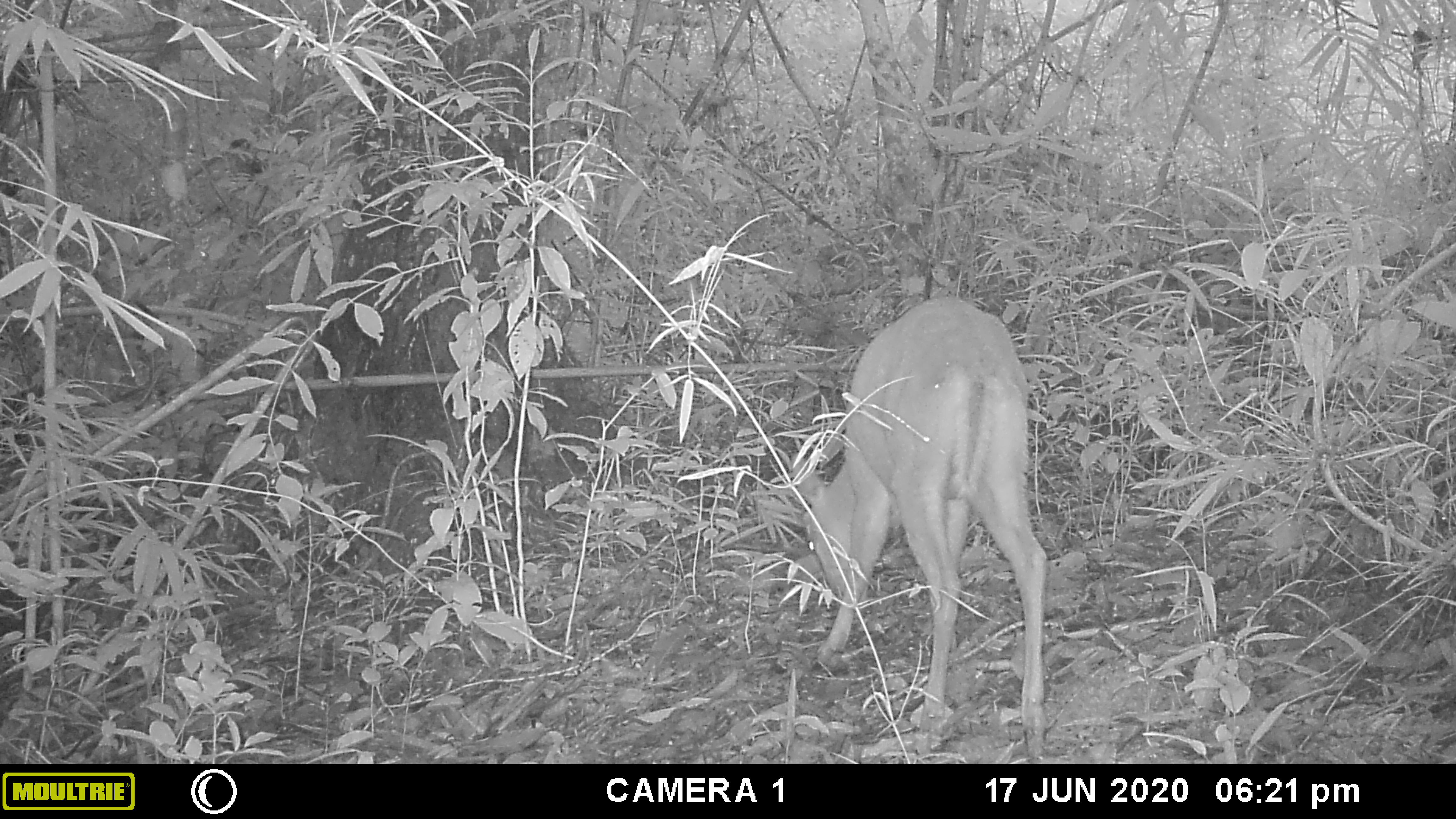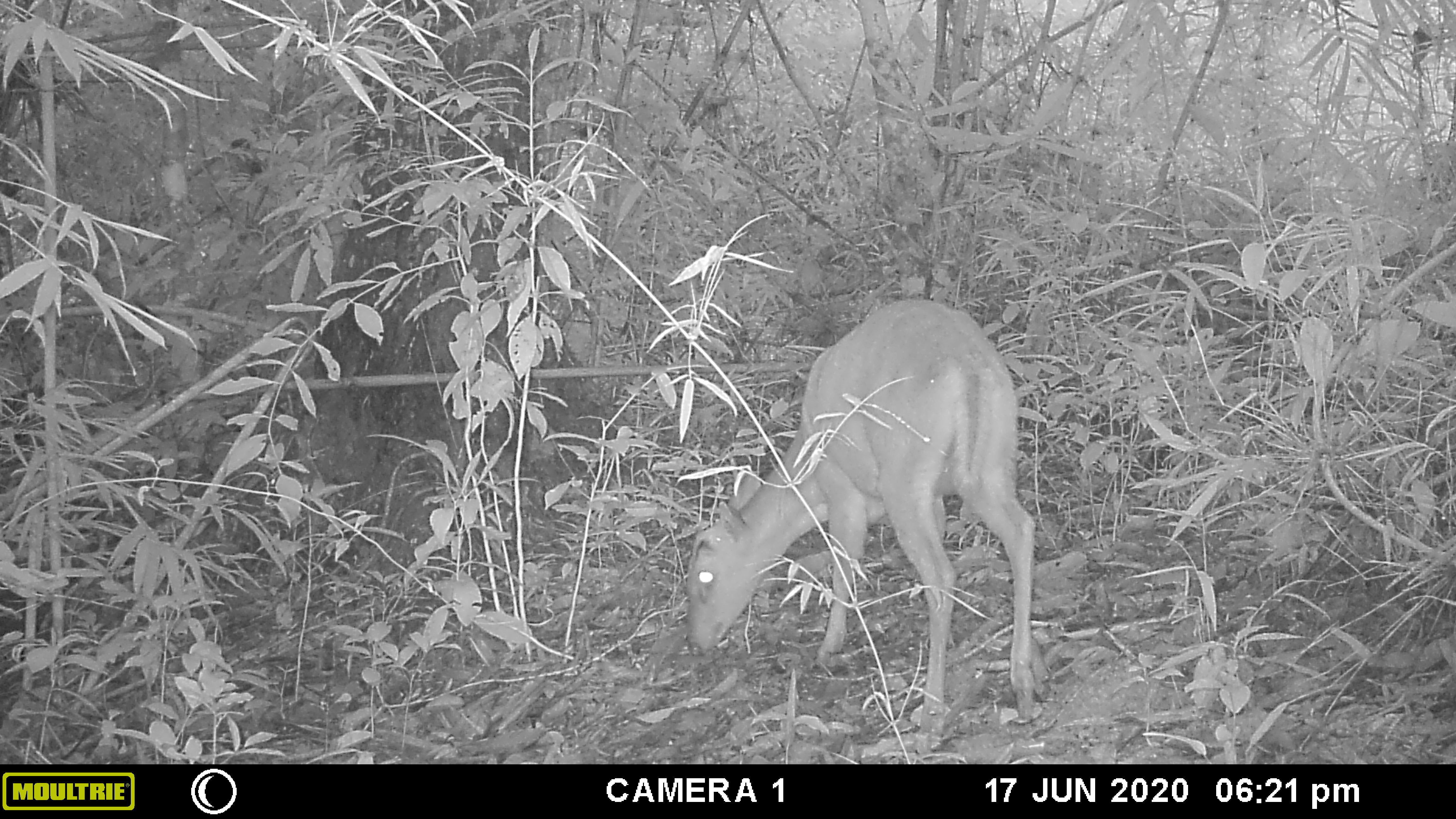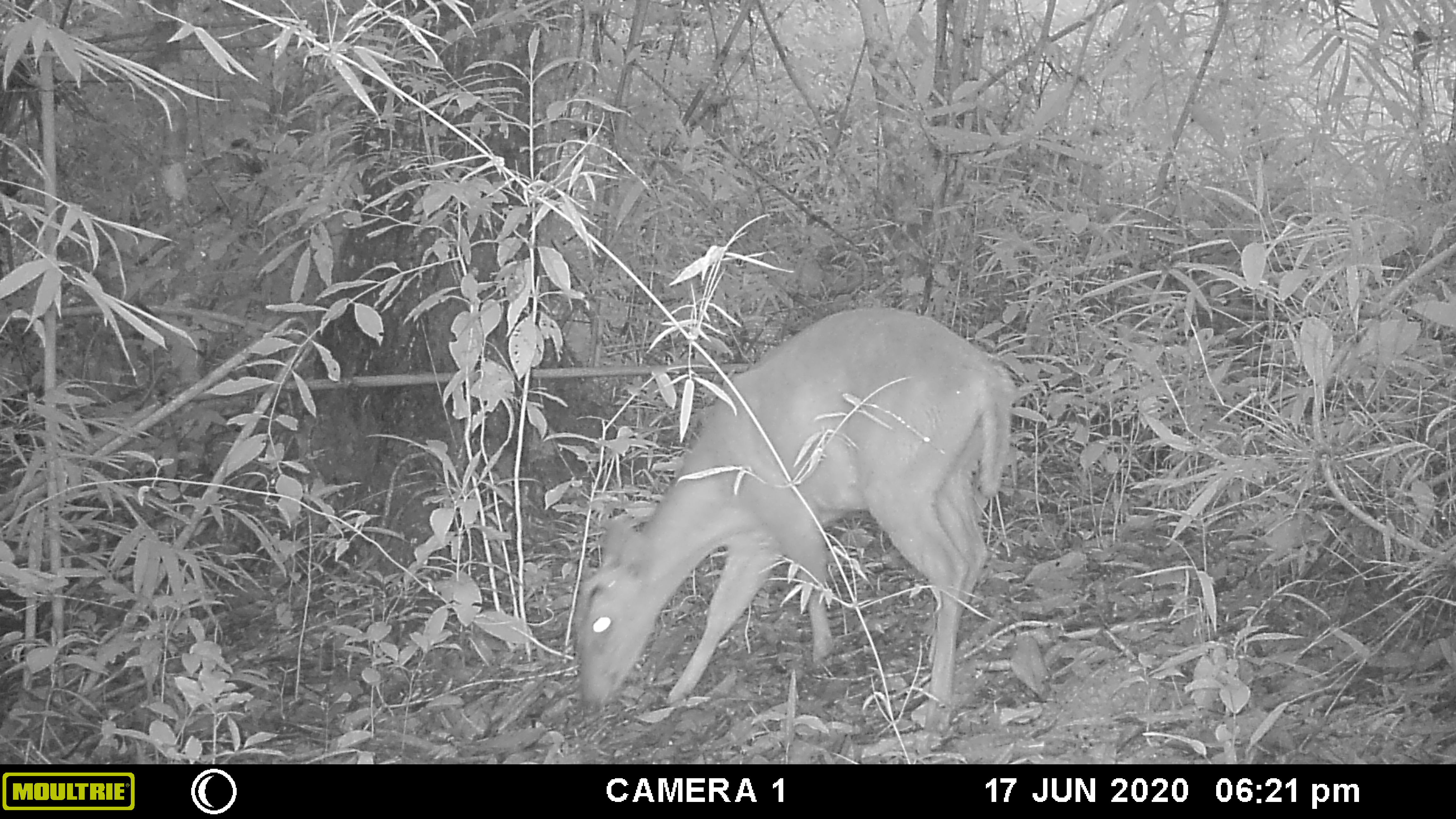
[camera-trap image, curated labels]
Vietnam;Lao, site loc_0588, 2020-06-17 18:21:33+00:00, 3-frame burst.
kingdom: Animalia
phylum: Chordata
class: Mammalia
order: Artiodactyla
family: Cervidae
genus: Muntiacus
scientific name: Muntiacus muntjak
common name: red muntjac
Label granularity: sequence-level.